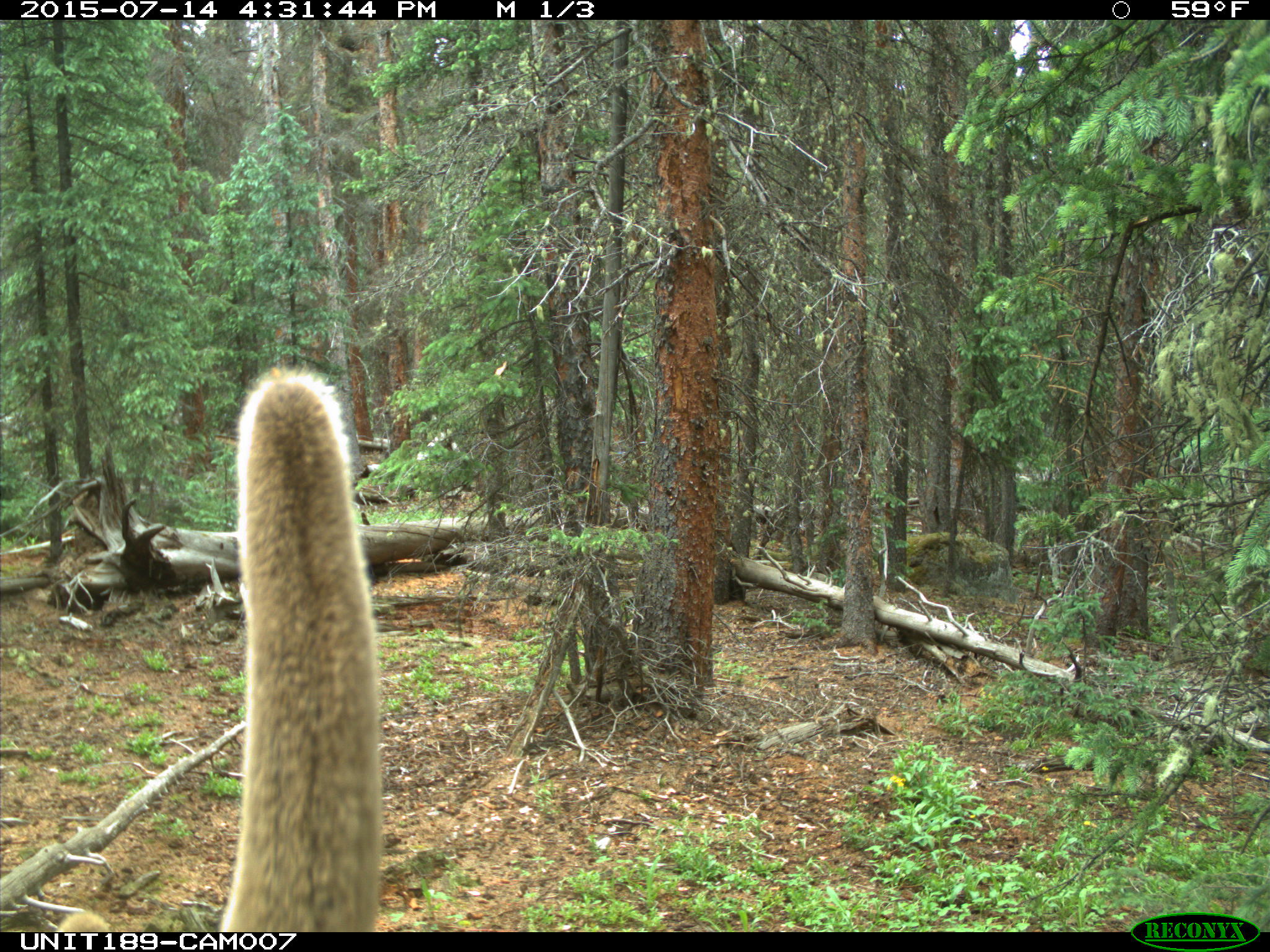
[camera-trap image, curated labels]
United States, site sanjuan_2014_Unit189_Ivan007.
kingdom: Animalia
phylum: Chordata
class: Mammalia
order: Artiodactyla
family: Cervidae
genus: Cervus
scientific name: Cervus elaphus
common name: red deer